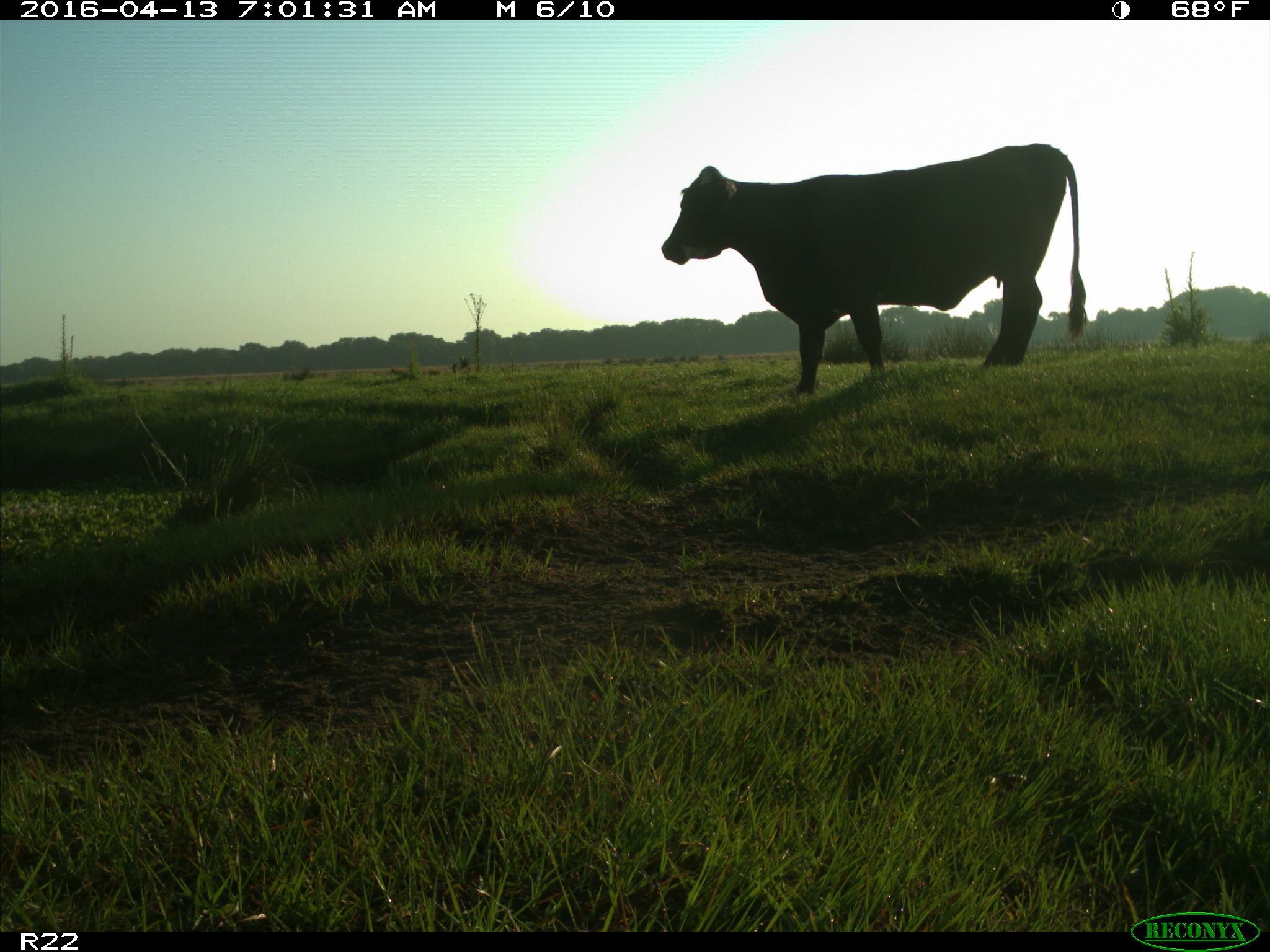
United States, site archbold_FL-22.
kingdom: Animalia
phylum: Chordata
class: Mammalia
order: Artiodactyla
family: Bovidae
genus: Bos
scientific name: Bos taurus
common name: domestic cow